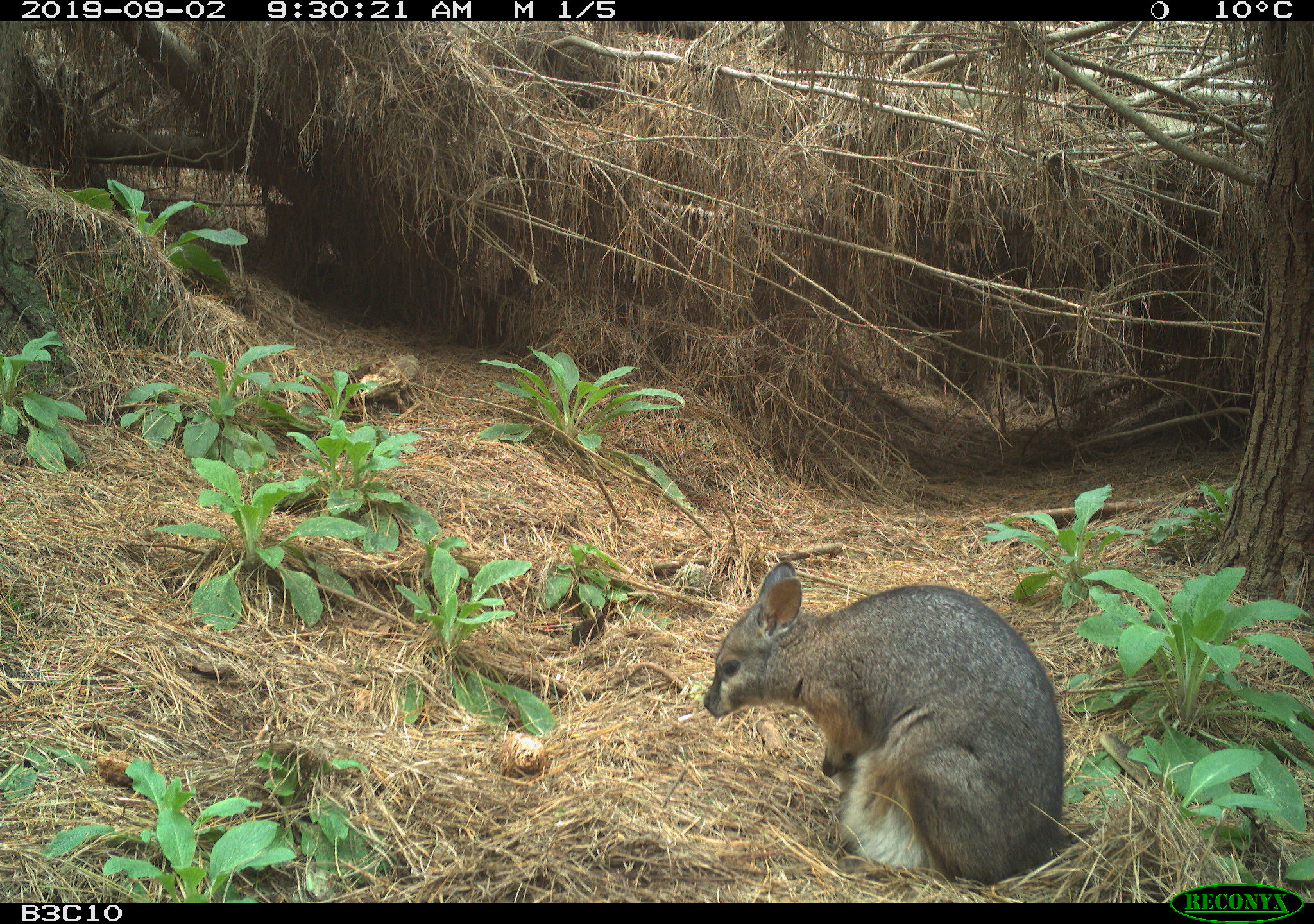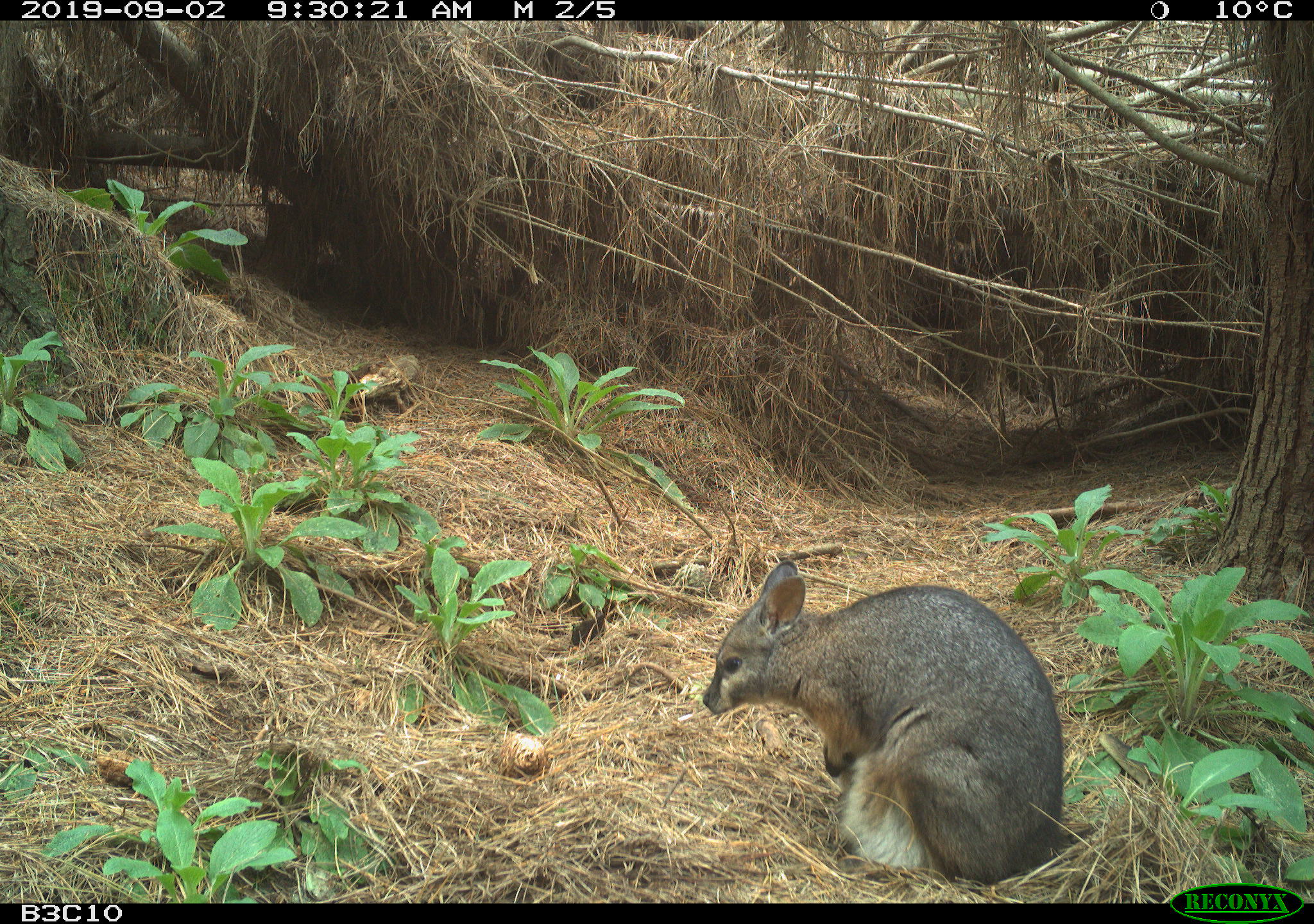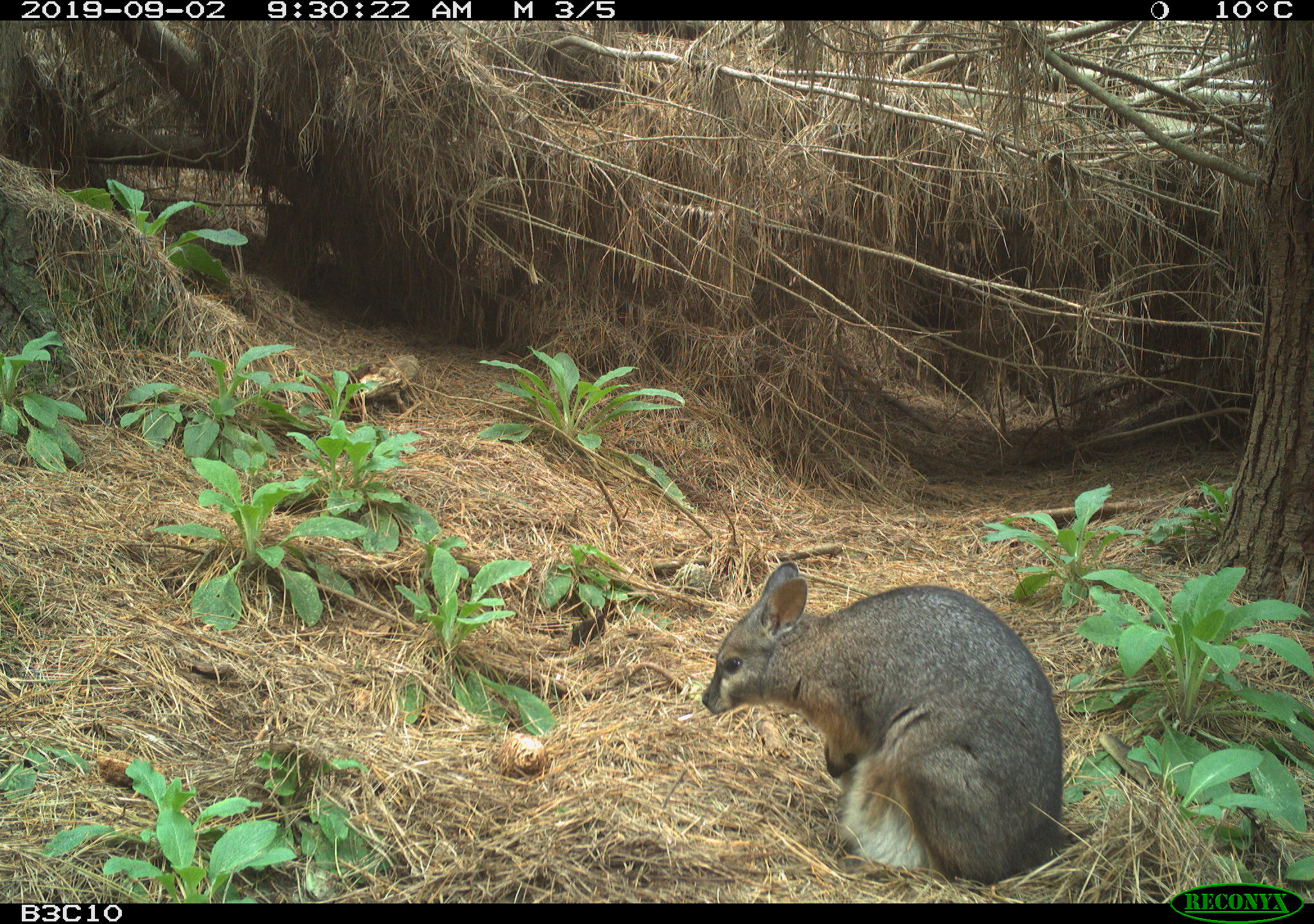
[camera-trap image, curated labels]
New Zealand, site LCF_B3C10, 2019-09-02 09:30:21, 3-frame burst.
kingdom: Animalia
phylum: Chordata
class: Mammalia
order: Diprotodontia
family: Macropodidae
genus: Notamacropus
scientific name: Notamacropus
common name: wallaby